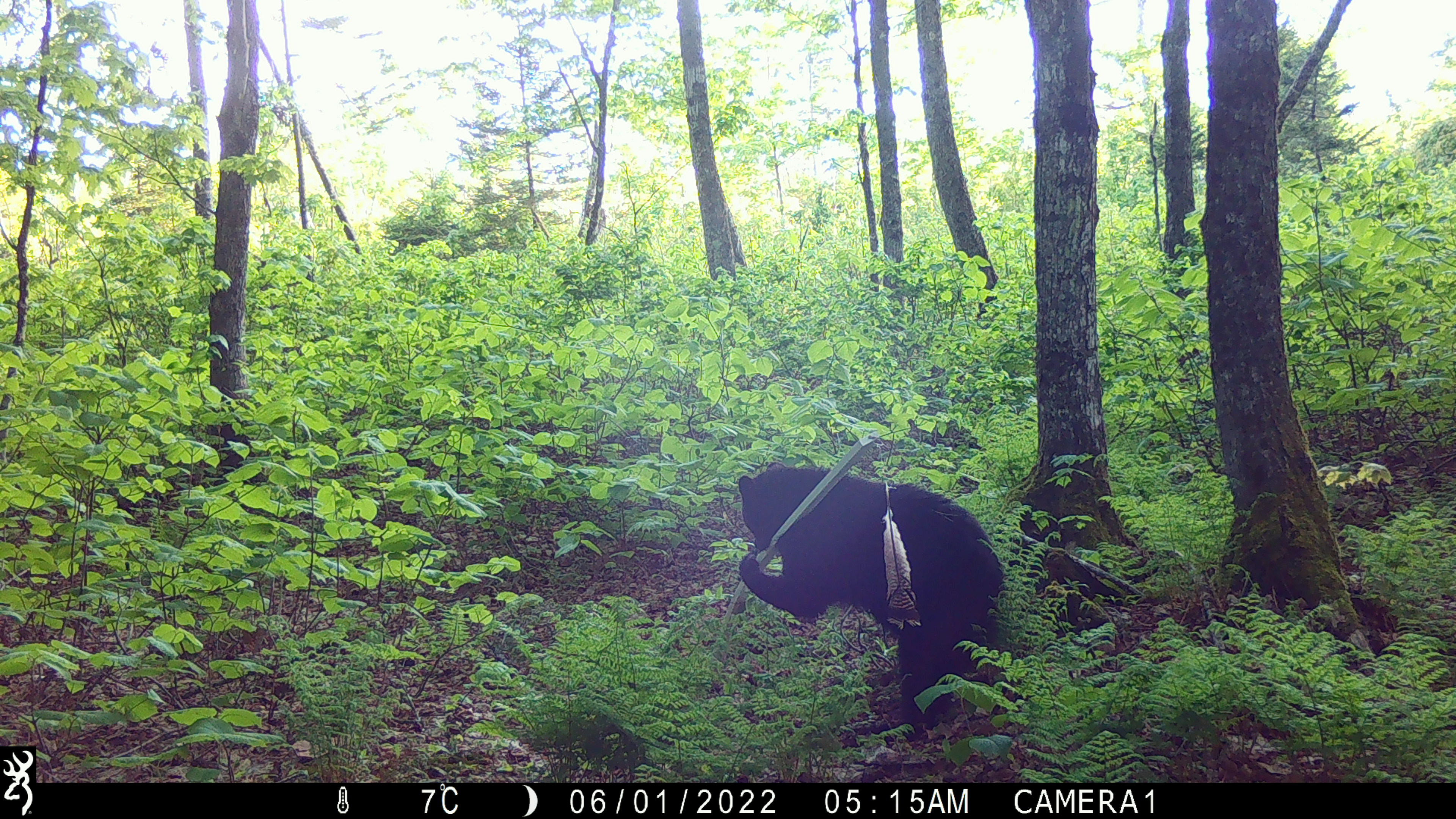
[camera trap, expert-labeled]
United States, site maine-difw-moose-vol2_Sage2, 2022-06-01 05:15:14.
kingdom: Animalia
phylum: Chordata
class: Mammalia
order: Carnivora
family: Ursidae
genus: Ursus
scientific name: Ursus americanus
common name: black bear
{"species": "black bear (Ursus americanus)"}